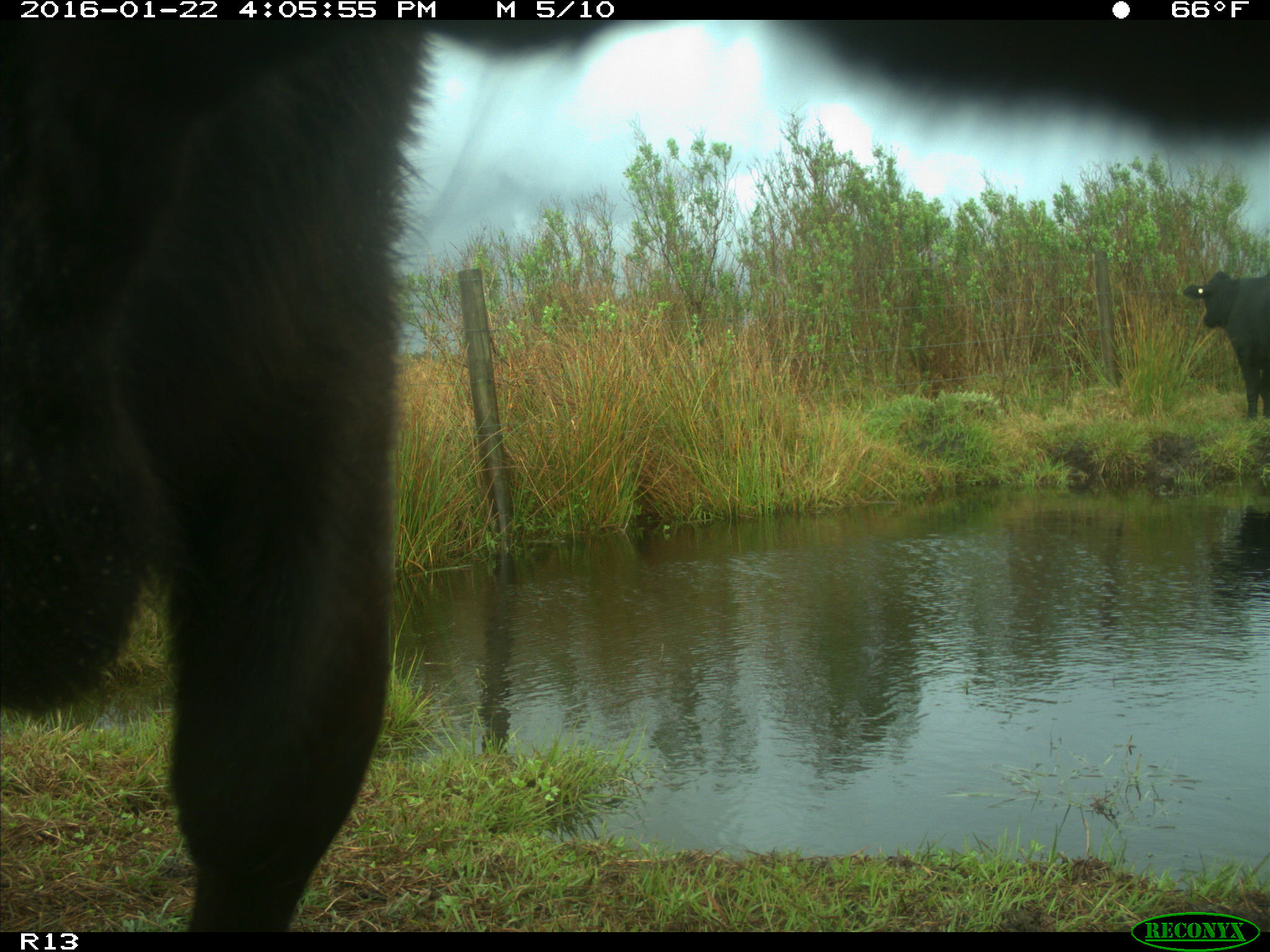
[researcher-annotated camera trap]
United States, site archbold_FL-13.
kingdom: Animalia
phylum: Chordata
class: Mammalia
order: Artiodactyla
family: Bovidae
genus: Bos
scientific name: Bos taurus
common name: domestic cow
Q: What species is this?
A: Bos taurus (domestic cow).